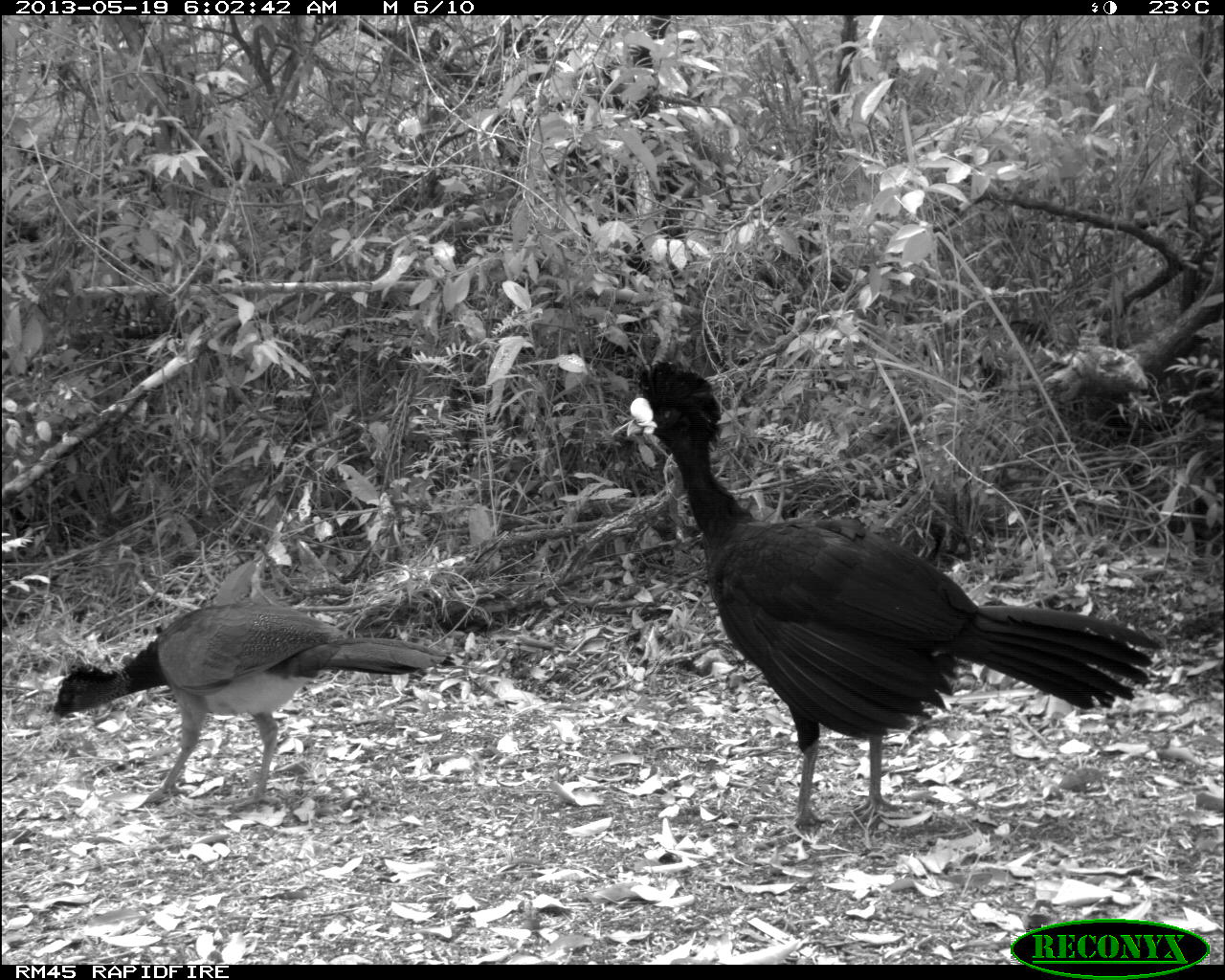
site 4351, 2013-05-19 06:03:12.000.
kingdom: Animalia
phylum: Chordata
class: Aves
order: Galliformes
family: Cracidae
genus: Crax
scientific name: Crax rubra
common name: great curassow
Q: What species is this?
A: Crax rubra (great curassow).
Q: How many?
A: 2.